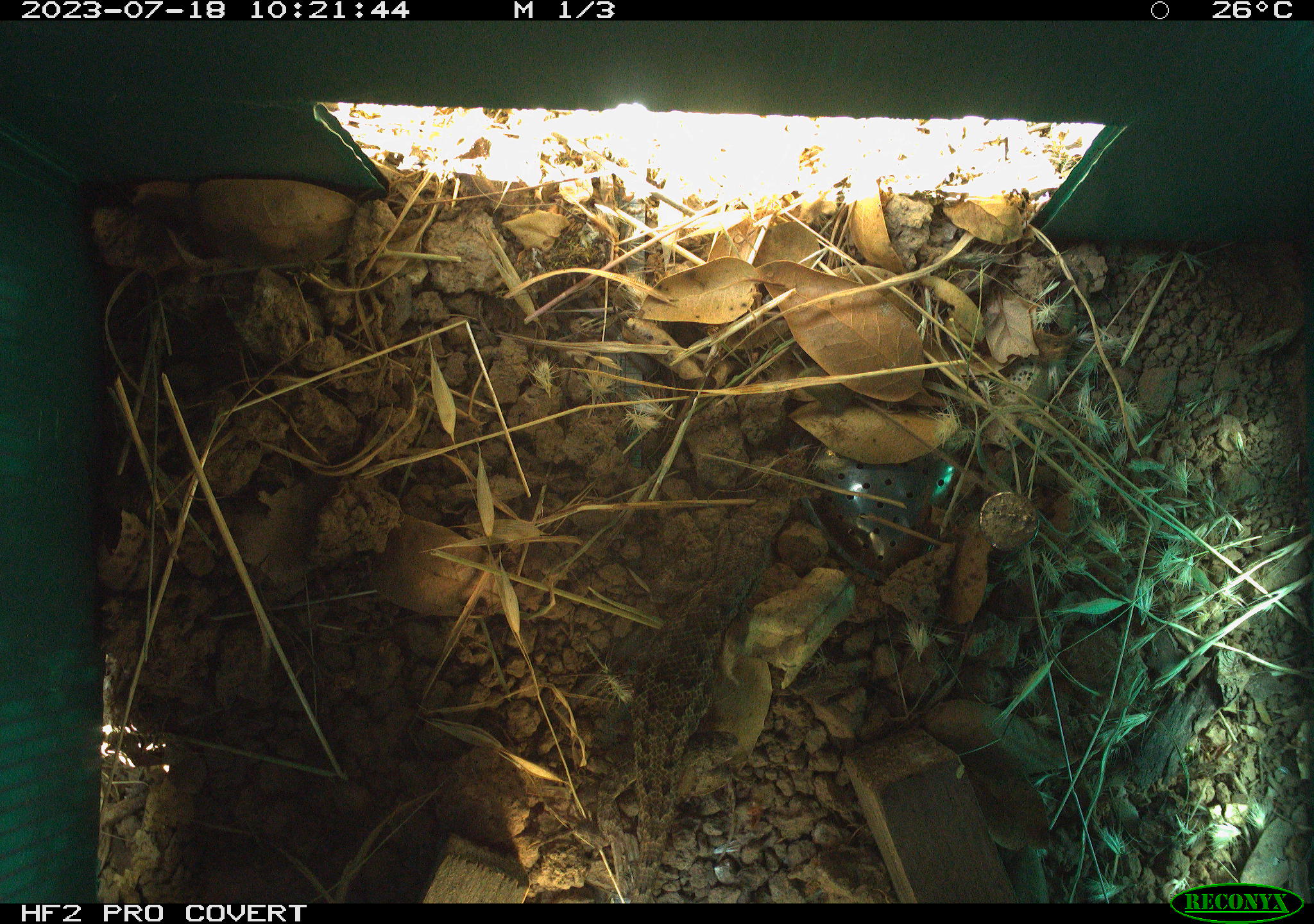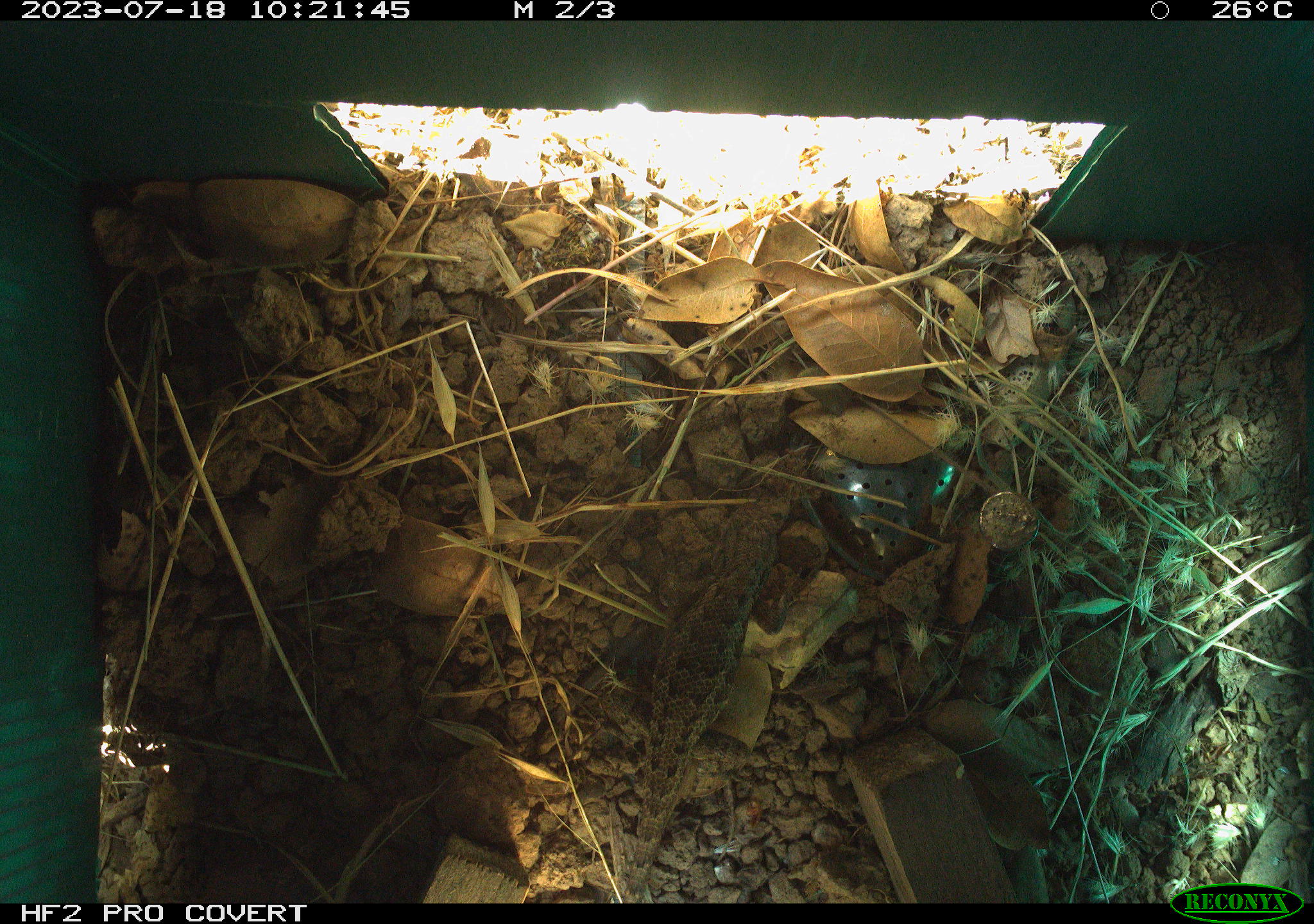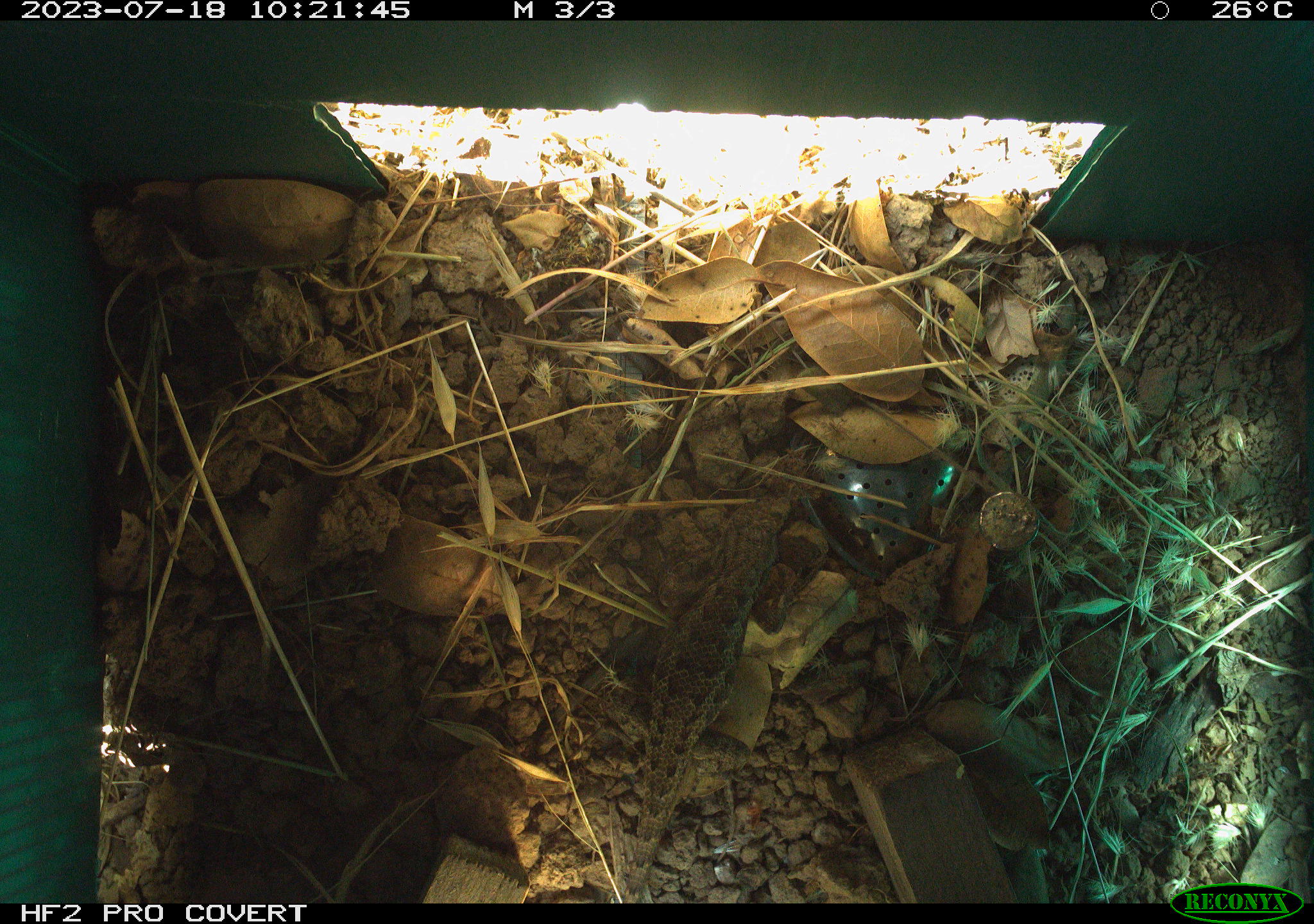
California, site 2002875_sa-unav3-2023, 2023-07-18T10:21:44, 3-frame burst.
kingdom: Animalia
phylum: Chordata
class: Reptilia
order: Squamata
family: Phrynosomatidae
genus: Sceloporus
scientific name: Sceloporus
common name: spiny lizards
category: sceloporus species